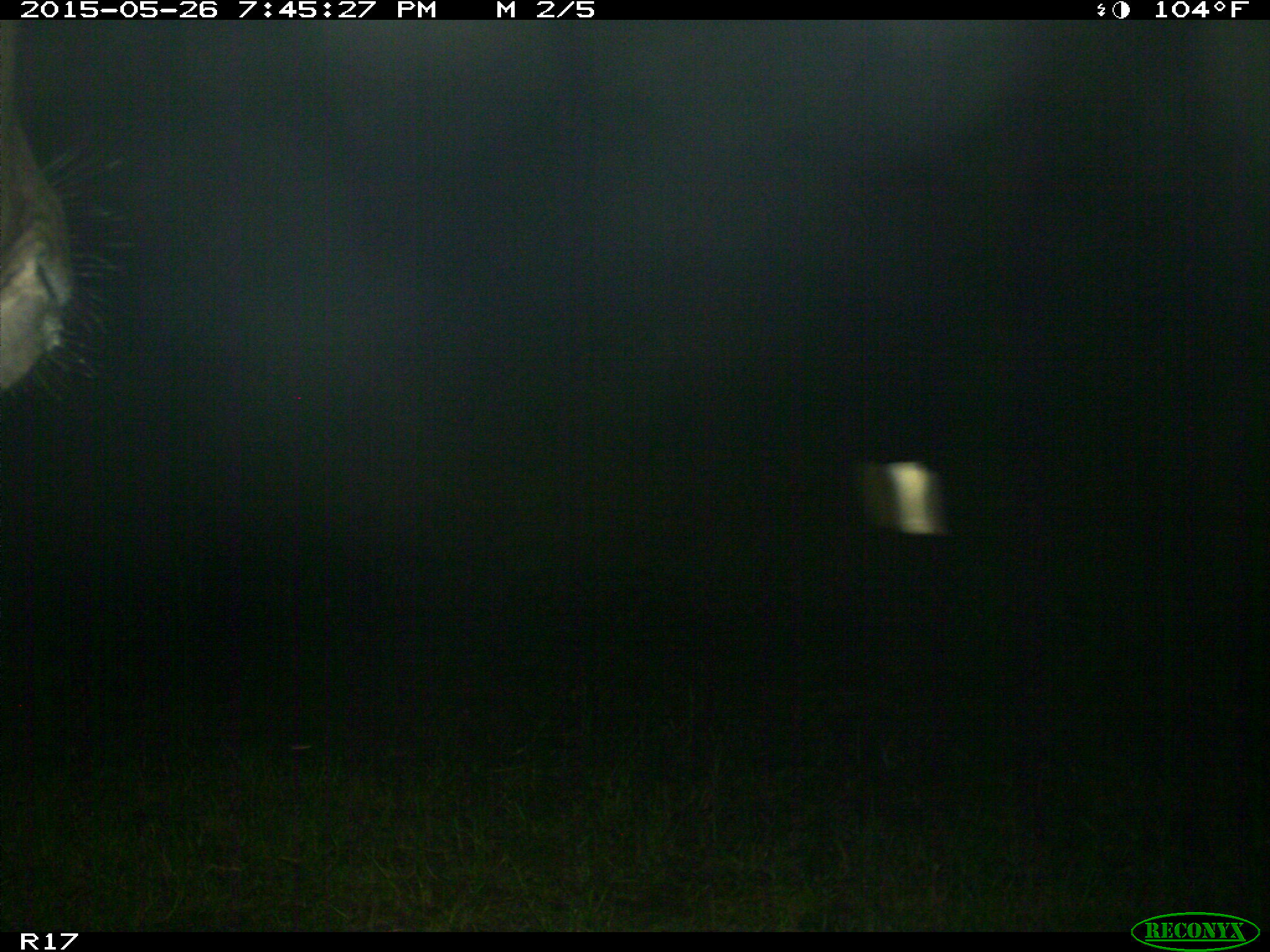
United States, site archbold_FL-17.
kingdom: Animalia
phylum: Chordata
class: Mammalia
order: Artiodactyla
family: Bovidae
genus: Bos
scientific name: Bos taurus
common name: domestic cow